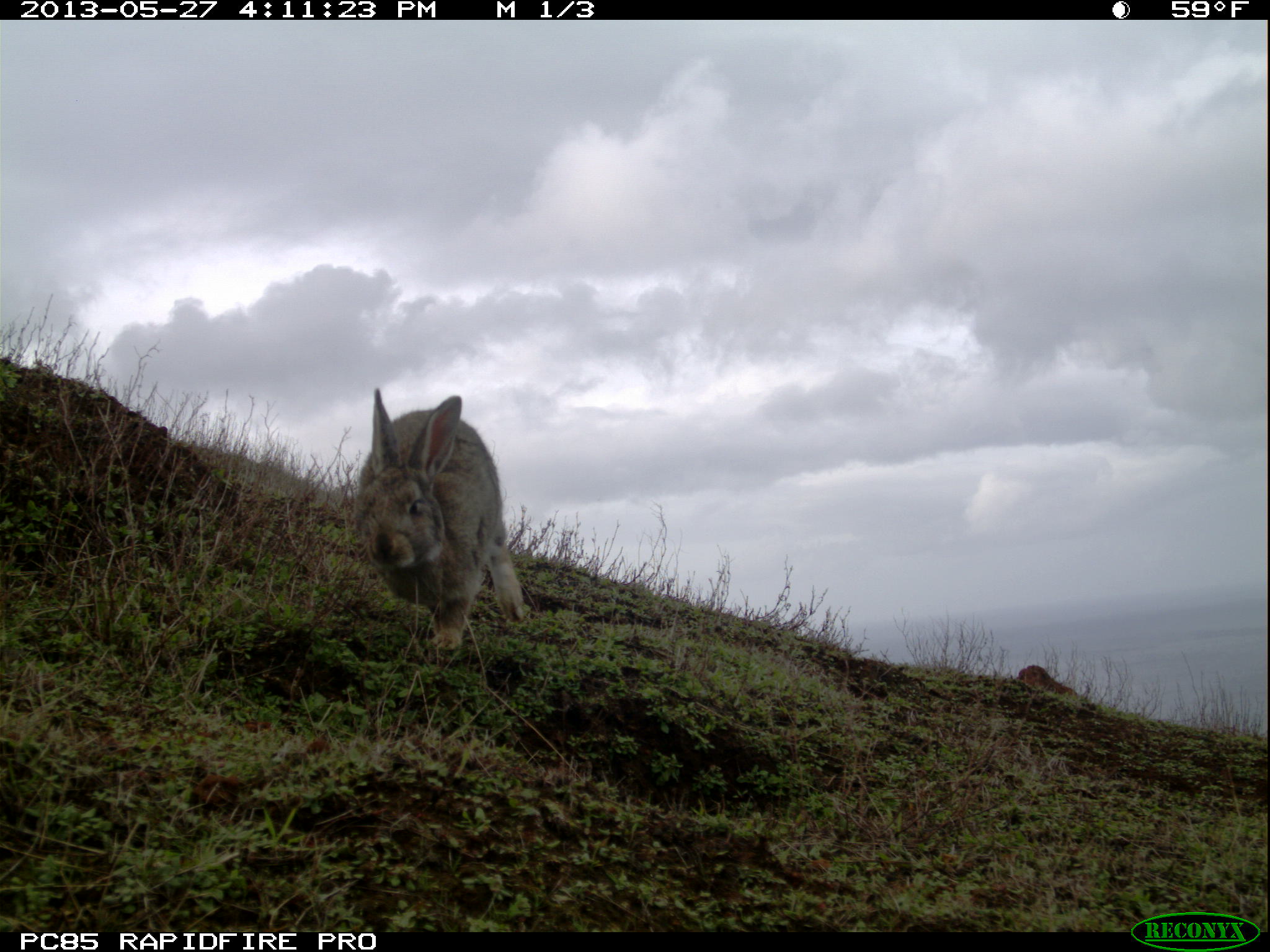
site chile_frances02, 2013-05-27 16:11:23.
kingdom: Animalia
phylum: Chordata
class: Mammalia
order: Lagomorpha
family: Leporidae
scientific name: Leporidae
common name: rabbits and hares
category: rabbit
Rabbit (rabbits and hares) (Leporidae).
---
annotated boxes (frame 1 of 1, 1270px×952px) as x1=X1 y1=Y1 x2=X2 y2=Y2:
rabbit: x1=348 y1=389 x2=532 y2=662